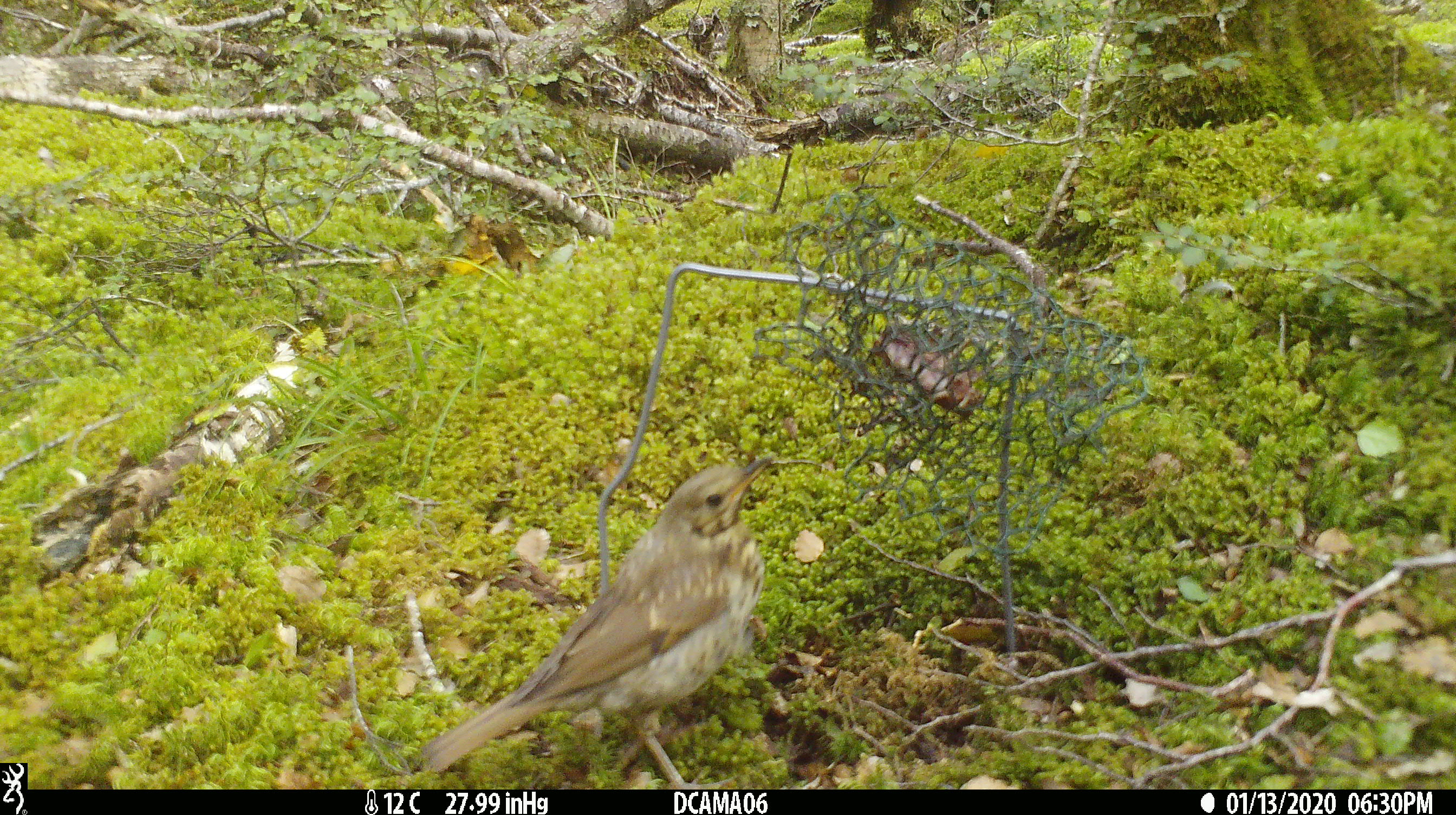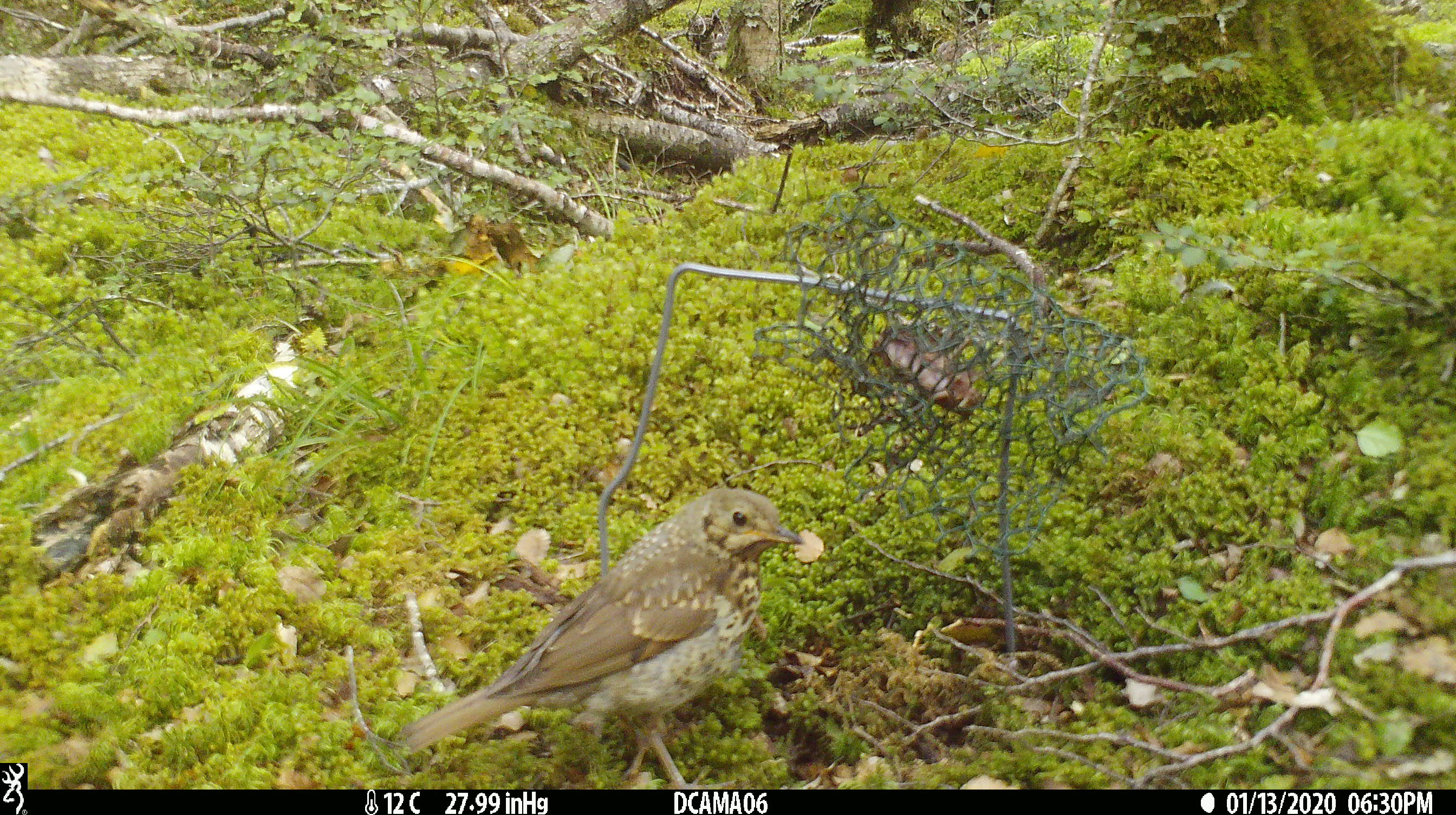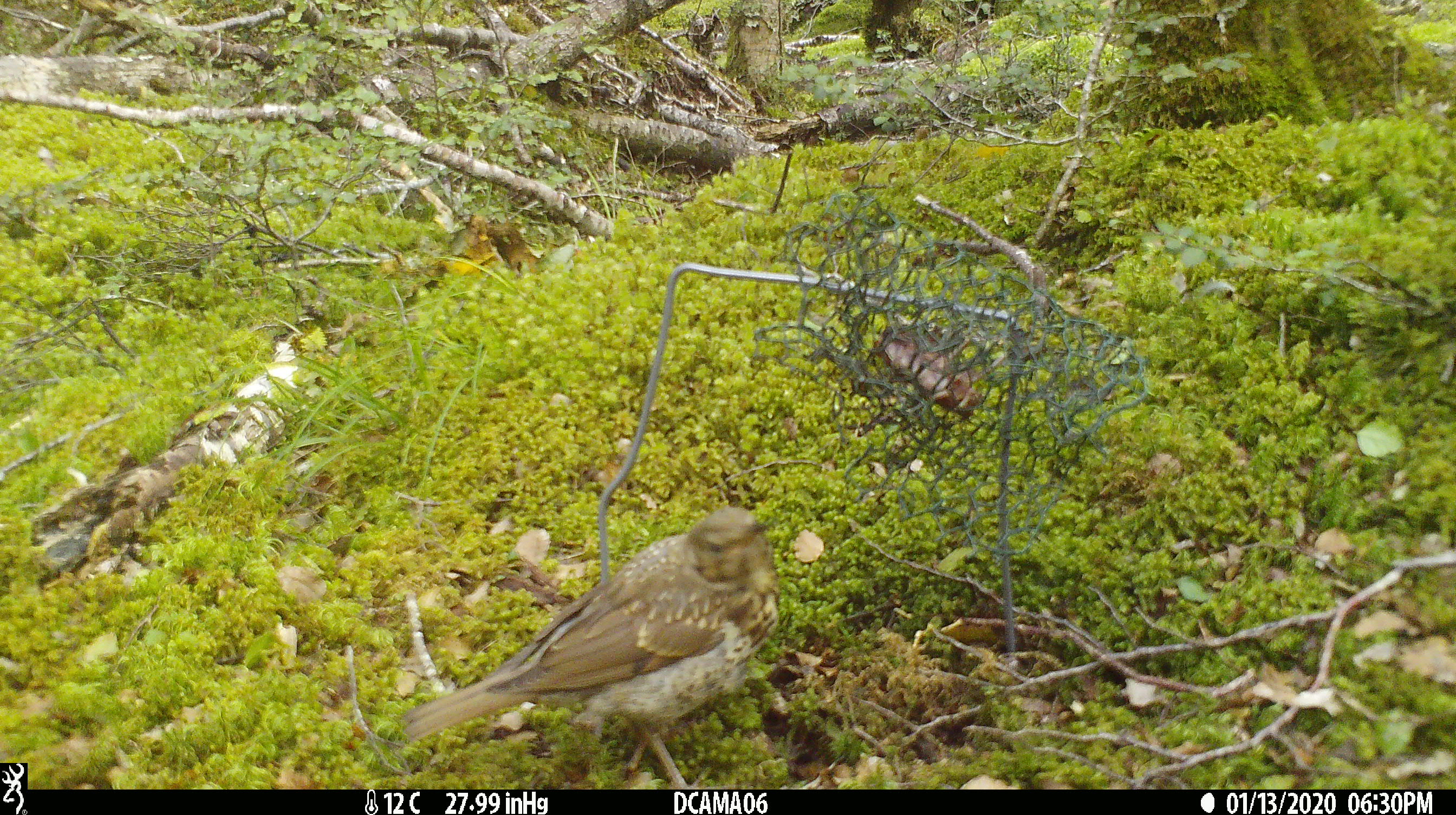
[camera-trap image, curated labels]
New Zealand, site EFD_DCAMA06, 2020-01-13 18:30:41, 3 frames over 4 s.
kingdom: Animalia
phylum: Chordata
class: Aves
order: Passeriformes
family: Turdidae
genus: Turdus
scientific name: Turdus philomelos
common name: song thrush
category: thrush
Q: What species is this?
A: Thrush (song thrush) (Turdus philomelos).